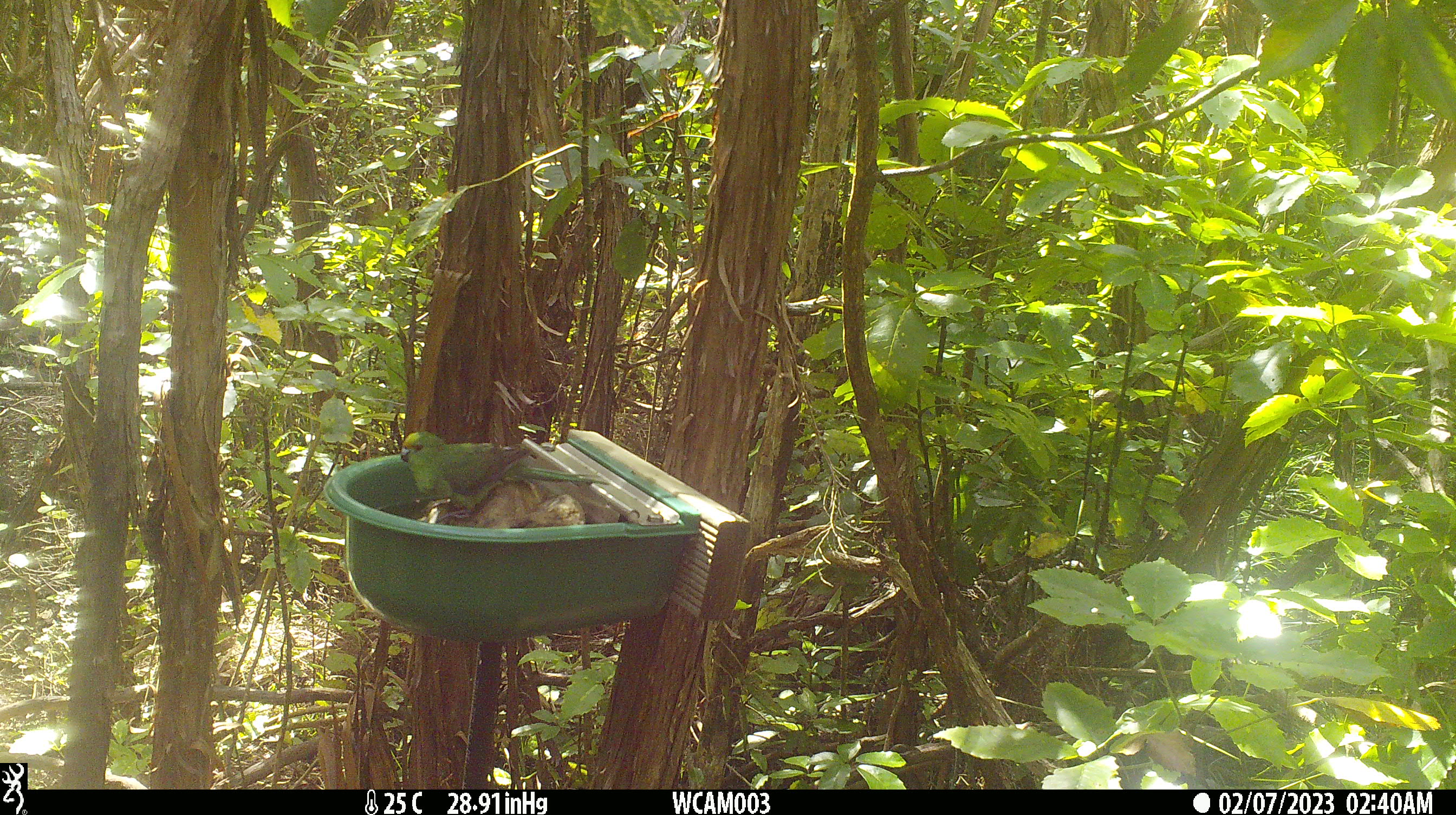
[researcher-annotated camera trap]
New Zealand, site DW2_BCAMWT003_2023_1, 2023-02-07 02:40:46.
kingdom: Animalia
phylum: Chordata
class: Aves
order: Psittaciformes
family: Psittaculidae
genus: Cyanoramphus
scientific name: Cyanoramphus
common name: parakeet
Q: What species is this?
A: Parakeet (Cyanoramphus).